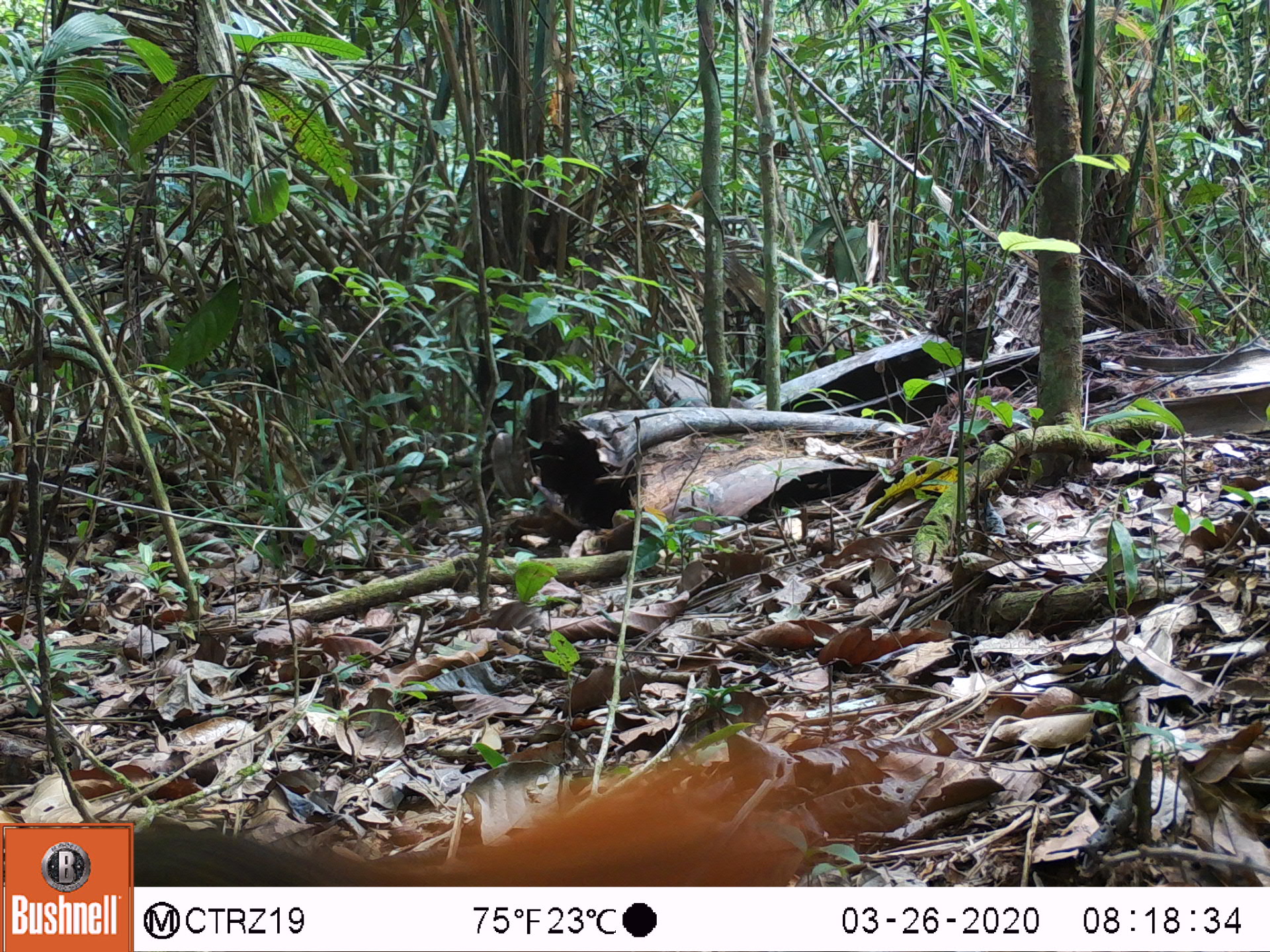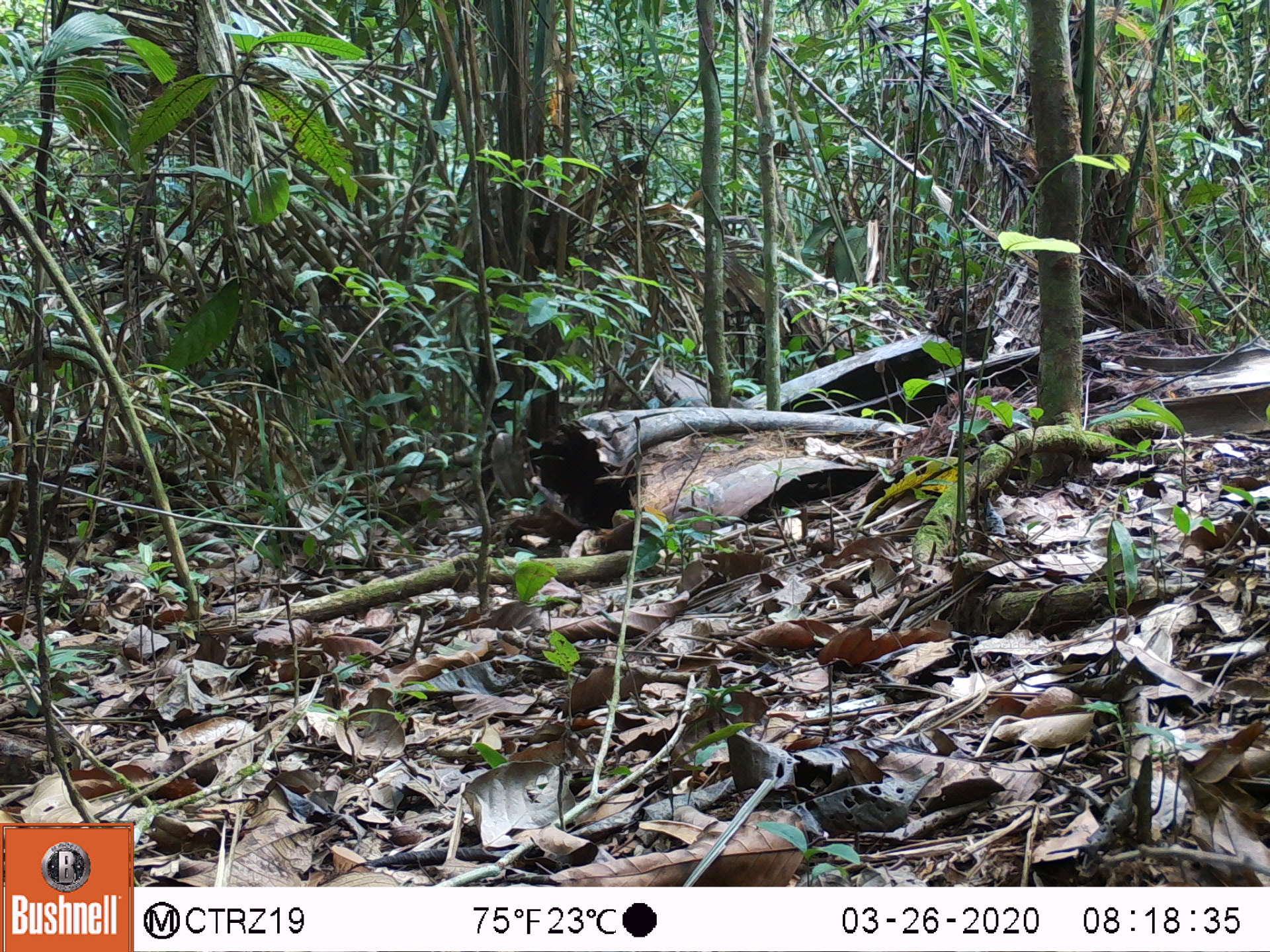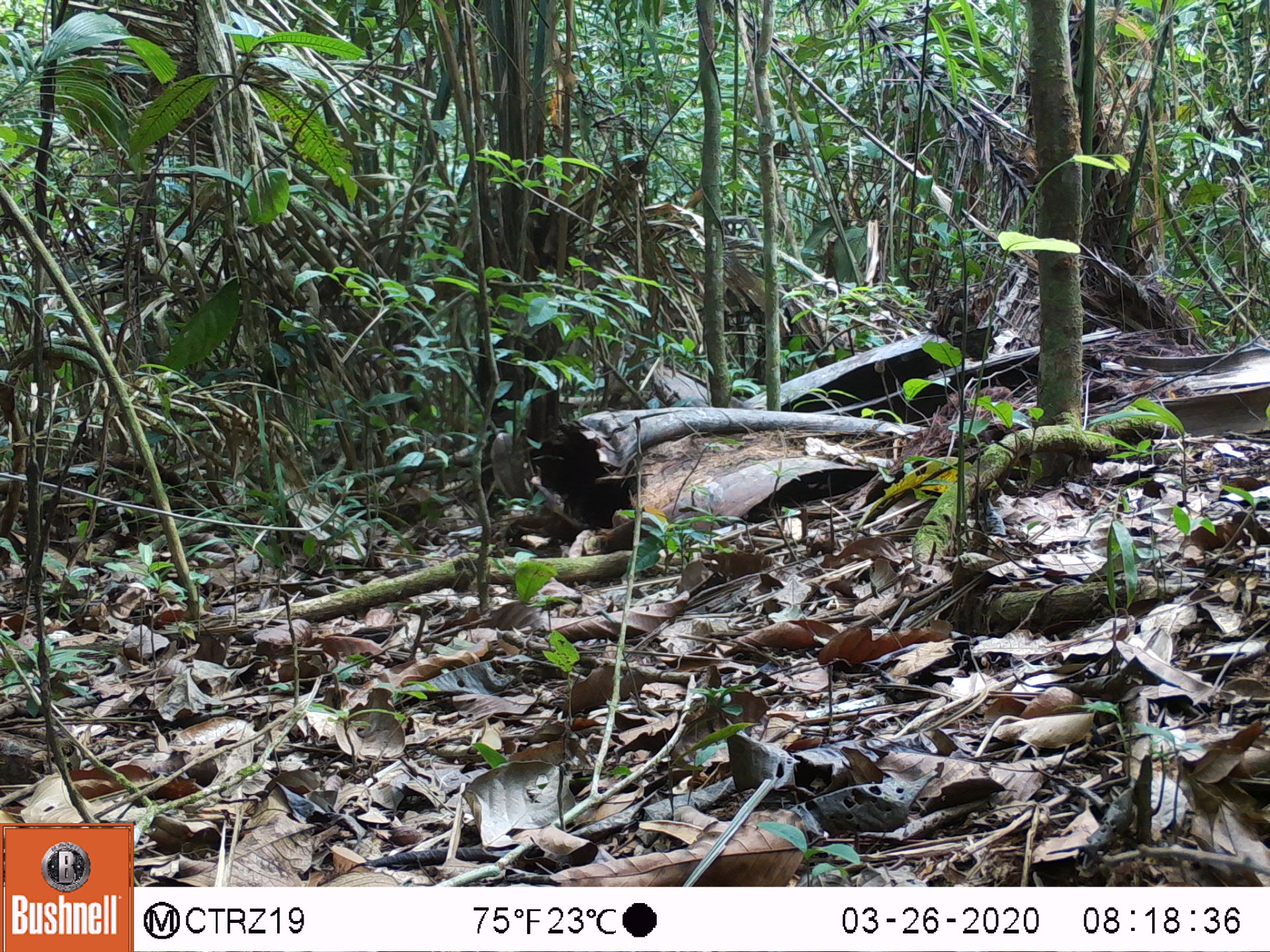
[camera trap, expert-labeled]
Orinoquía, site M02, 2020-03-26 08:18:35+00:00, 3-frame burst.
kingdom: Animalia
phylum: Chordata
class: Mammalia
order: Rodentia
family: Sciuridae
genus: Sciurus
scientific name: Sciurus igniventris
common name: northern amazon red squirrel